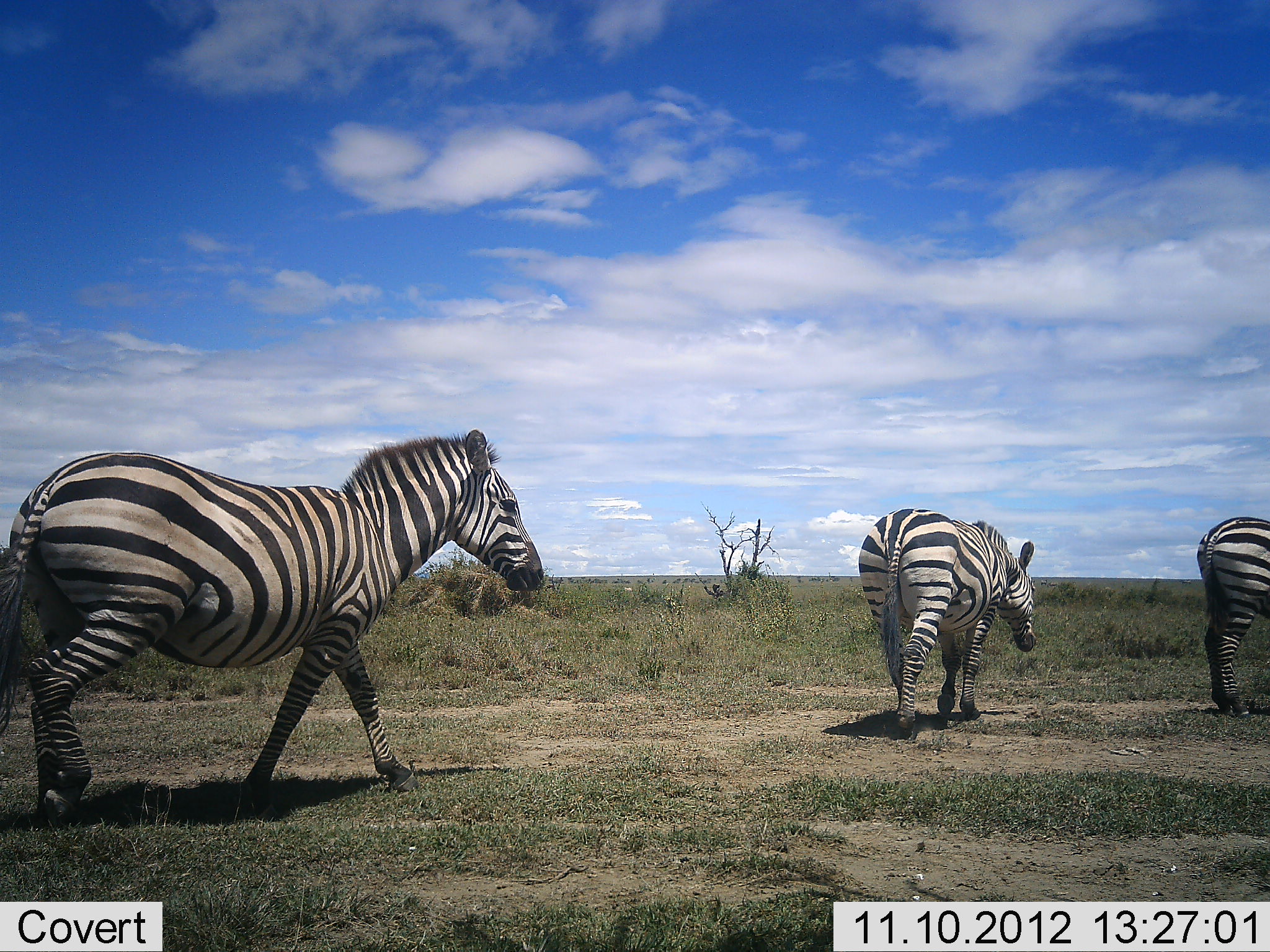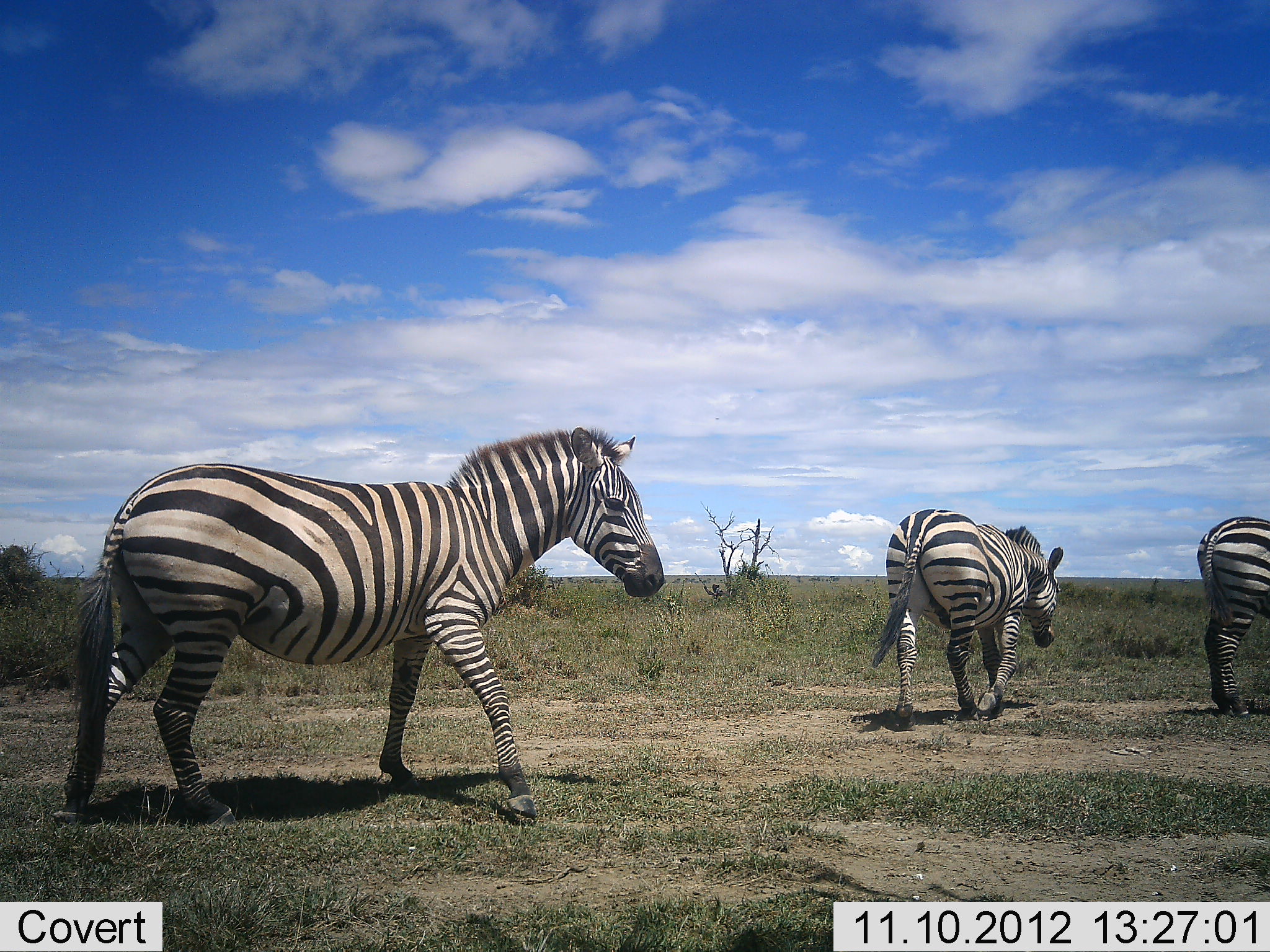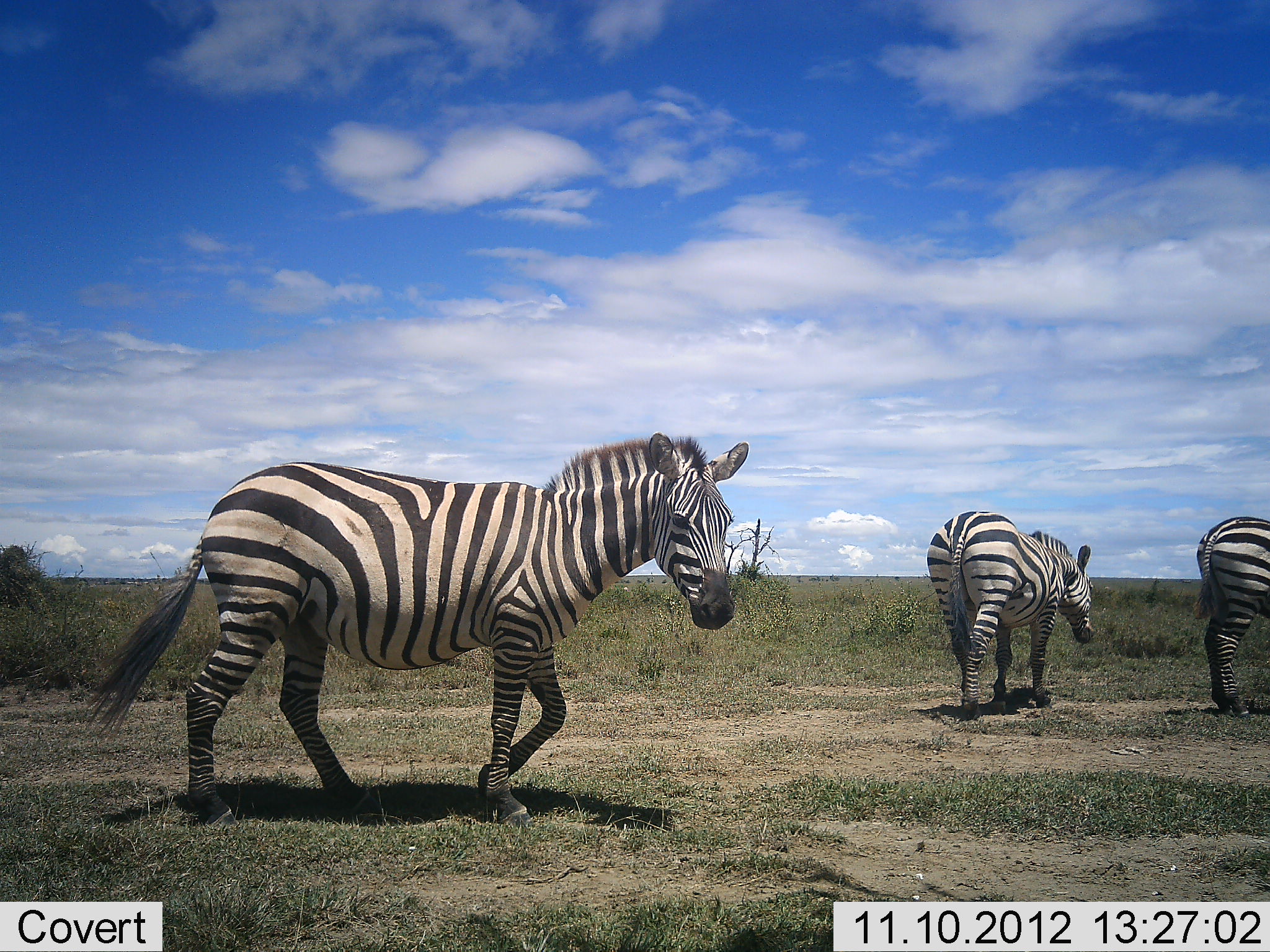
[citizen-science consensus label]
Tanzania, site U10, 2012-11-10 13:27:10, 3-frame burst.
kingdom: Animalia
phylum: Chordata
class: Mammalia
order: Perissodactyla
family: Equidae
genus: Equus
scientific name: Equus quagga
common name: plains zebra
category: zebra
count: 3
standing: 70%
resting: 0%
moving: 100%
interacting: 0%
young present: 0%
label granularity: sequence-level